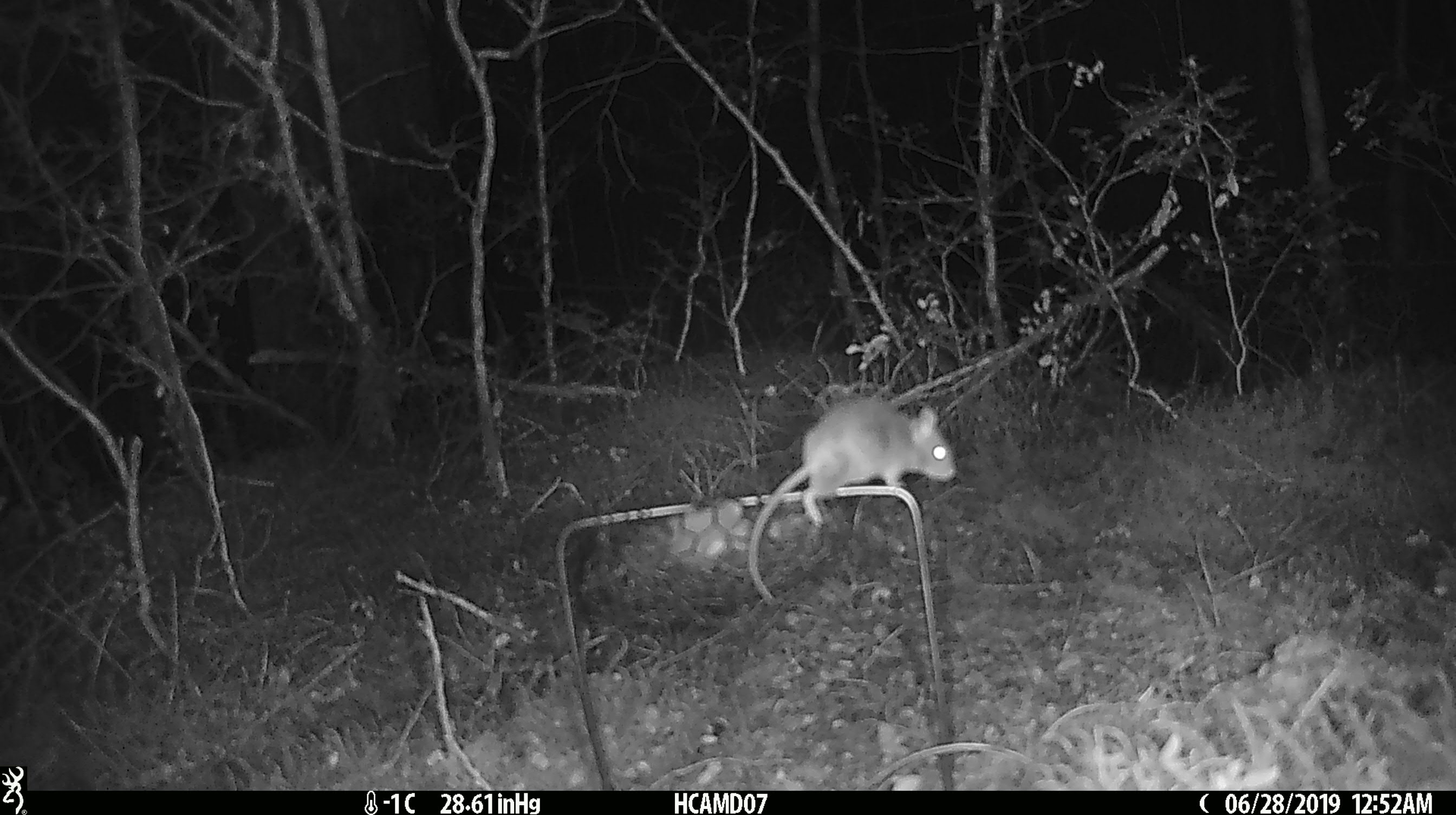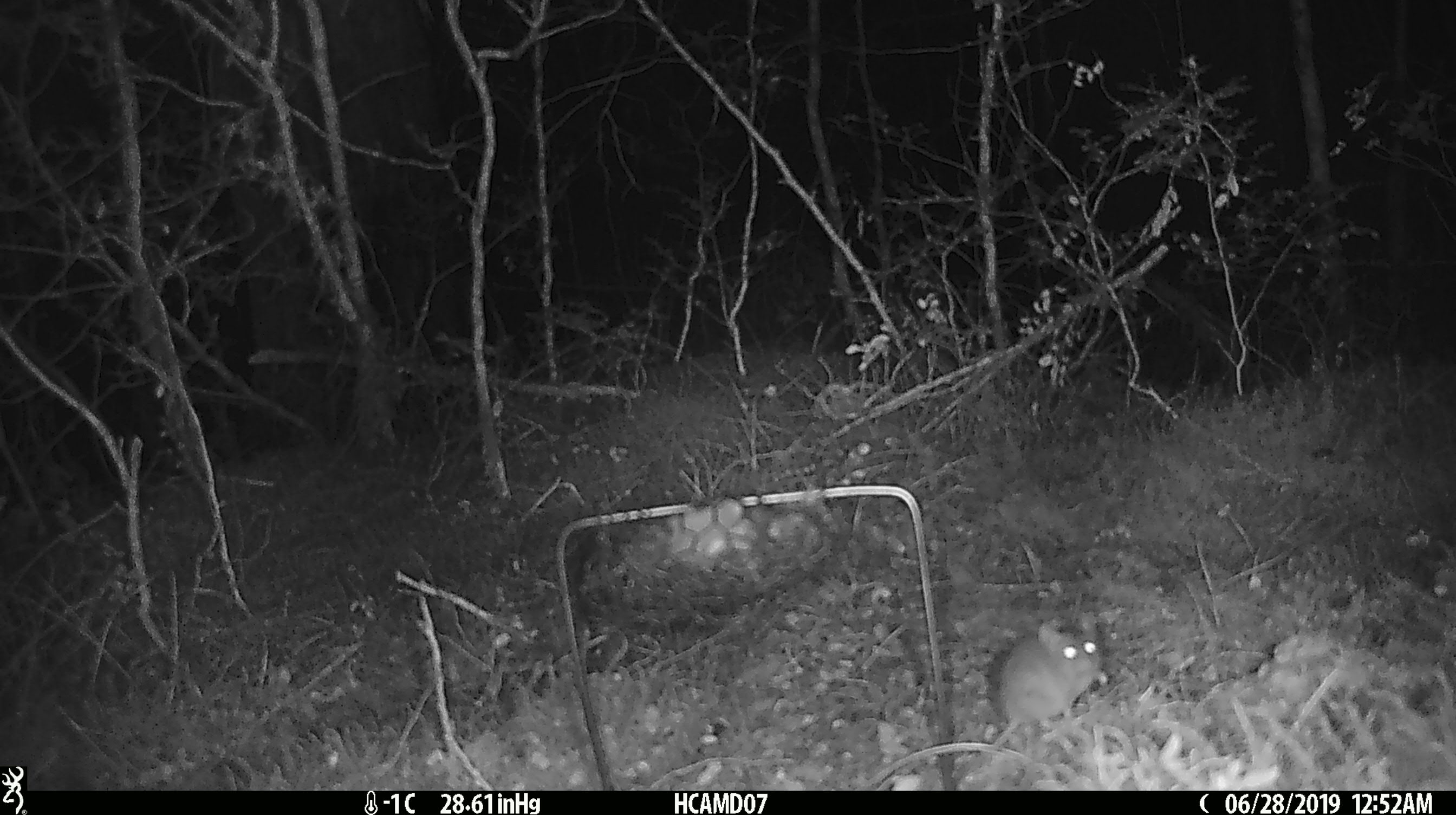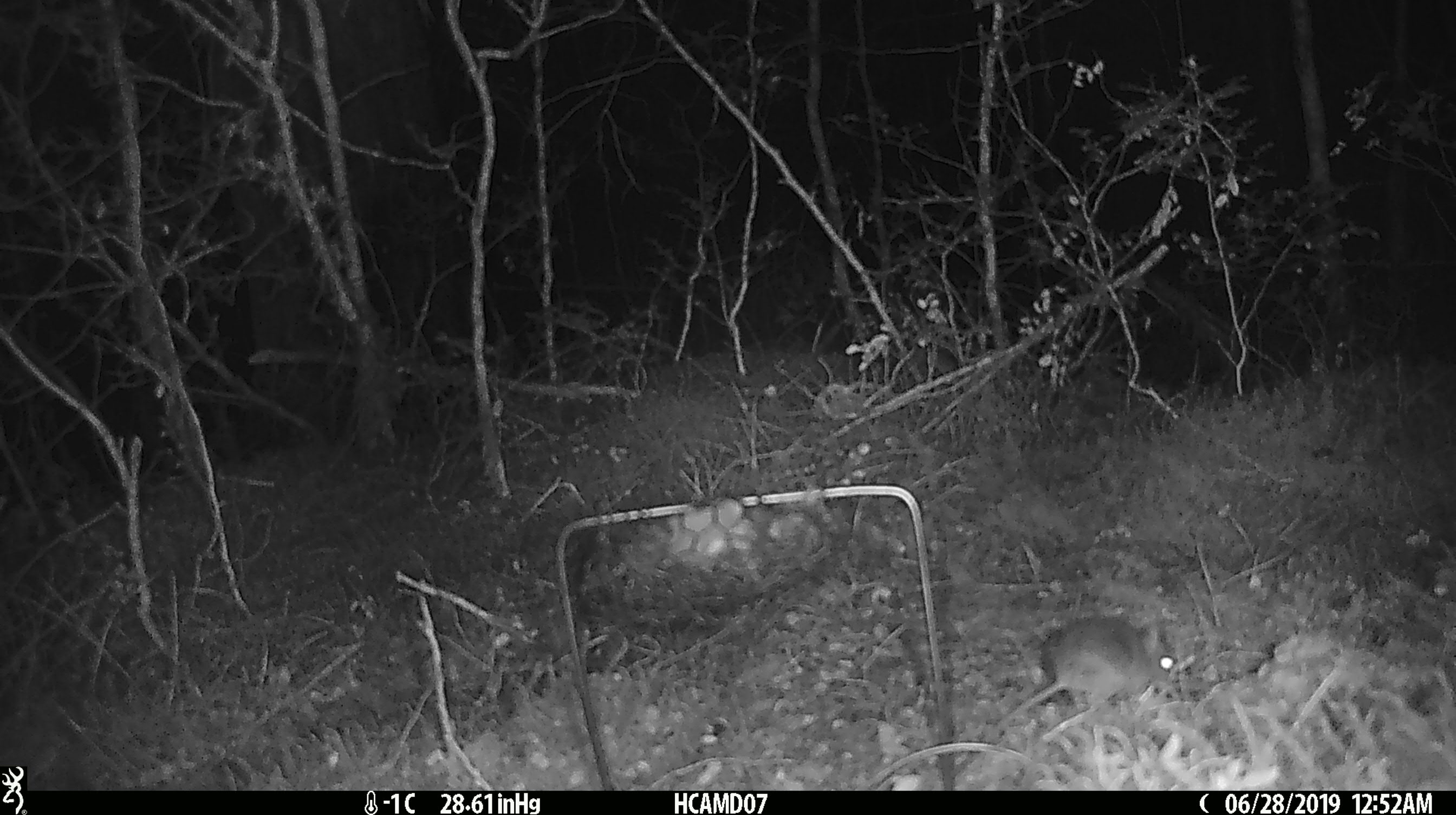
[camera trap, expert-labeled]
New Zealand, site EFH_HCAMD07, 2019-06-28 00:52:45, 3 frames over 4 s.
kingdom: Animalia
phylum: Chordata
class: Mammalia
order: Rodentia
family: Muridae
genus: Mus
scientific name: Mus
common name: mouse